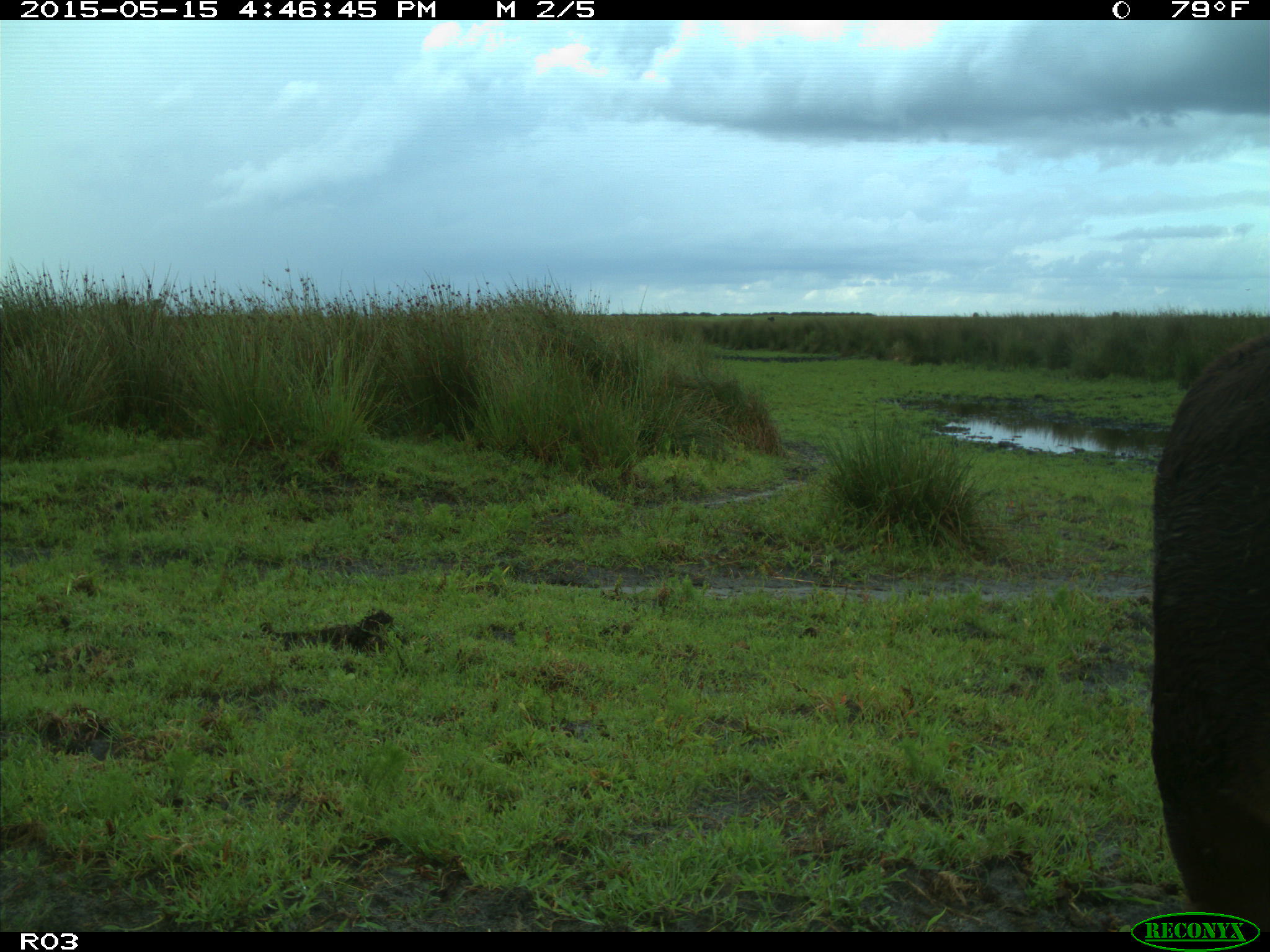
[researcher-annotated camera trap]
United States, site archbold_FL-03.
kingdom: Animalia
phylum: Chordata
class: Mammalia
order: Artiodactyla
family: Bovidae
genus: Bos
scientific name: Bos taurus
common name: domestic cow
Bos taurus (domestic cow).